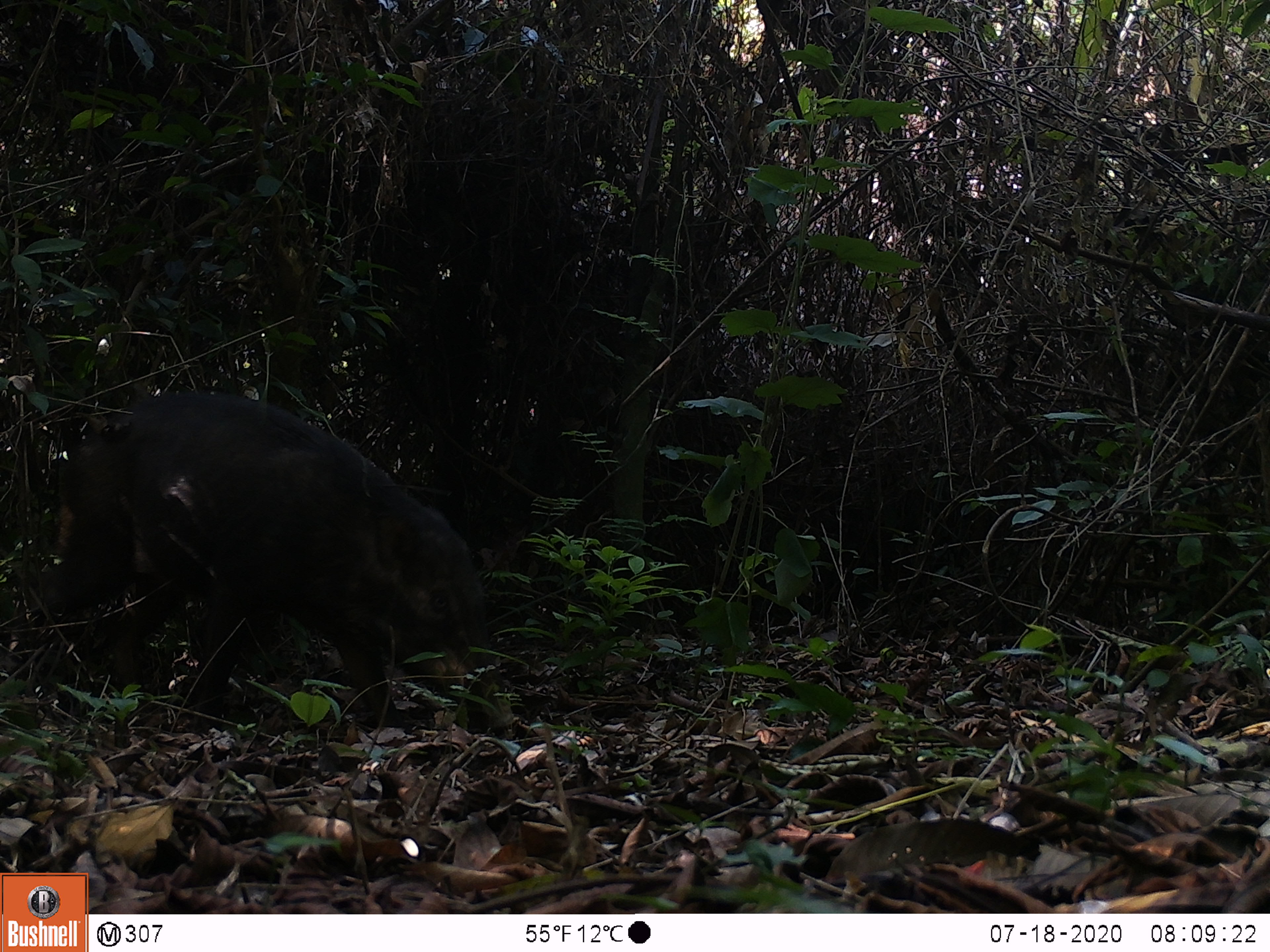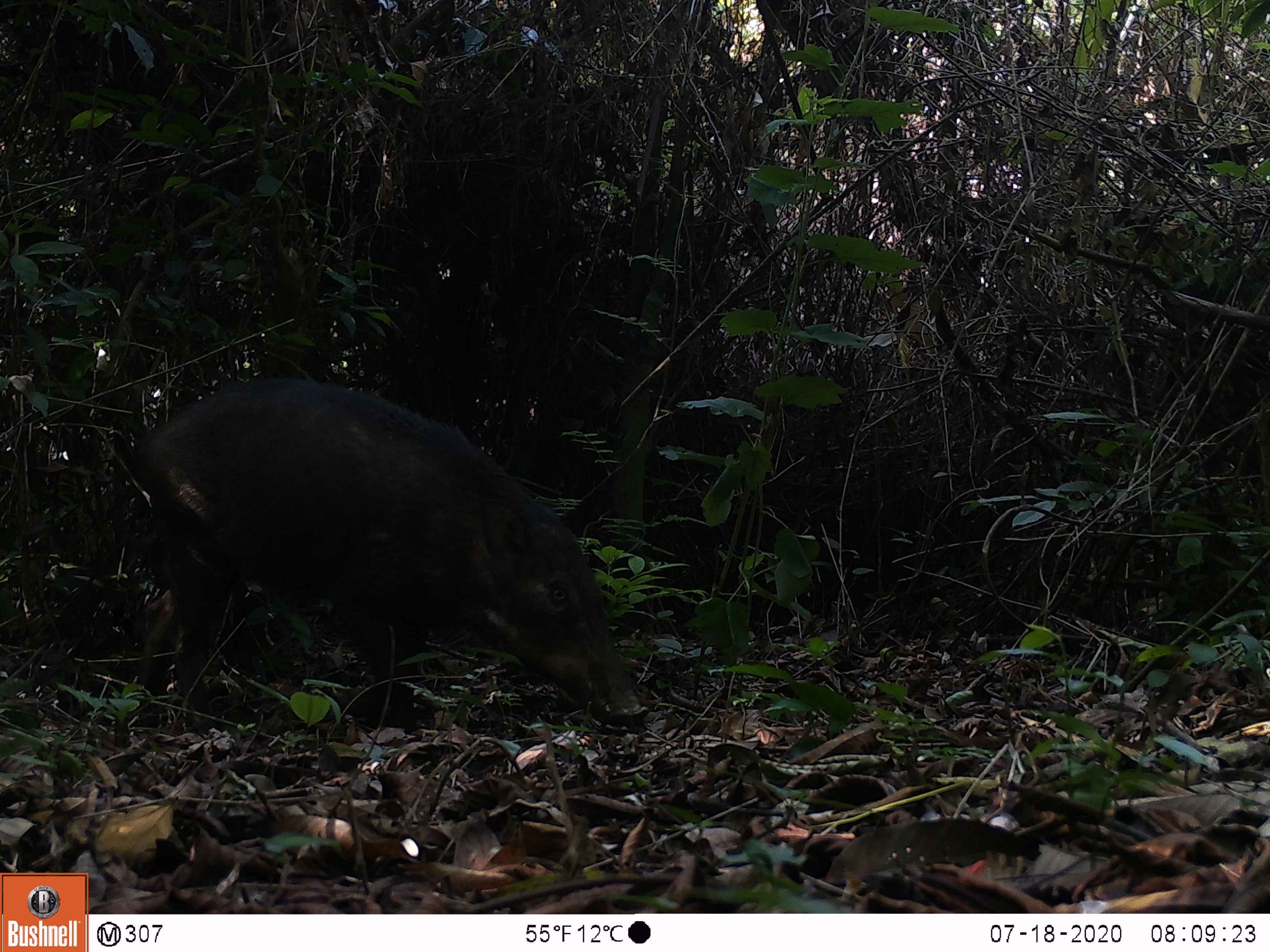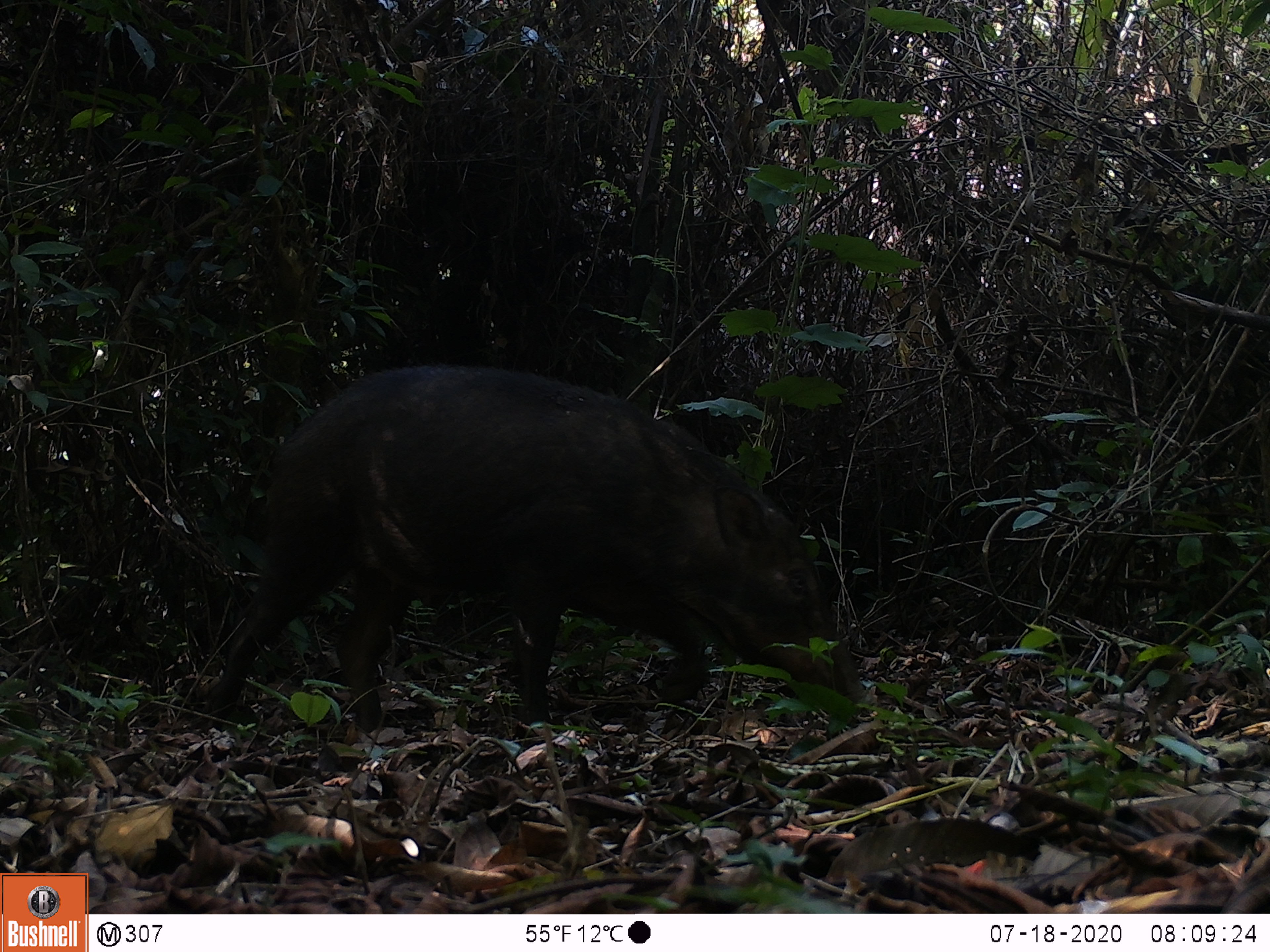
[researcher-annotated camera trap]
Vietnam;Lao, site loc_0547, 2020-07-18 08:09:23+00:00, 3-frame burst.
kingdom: Animalia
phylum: Chordata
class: Mammalia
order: Artiodactyla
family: Tragulidae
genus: Moschiola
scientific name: Moschiola meminna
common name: chevrotain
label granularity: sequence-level